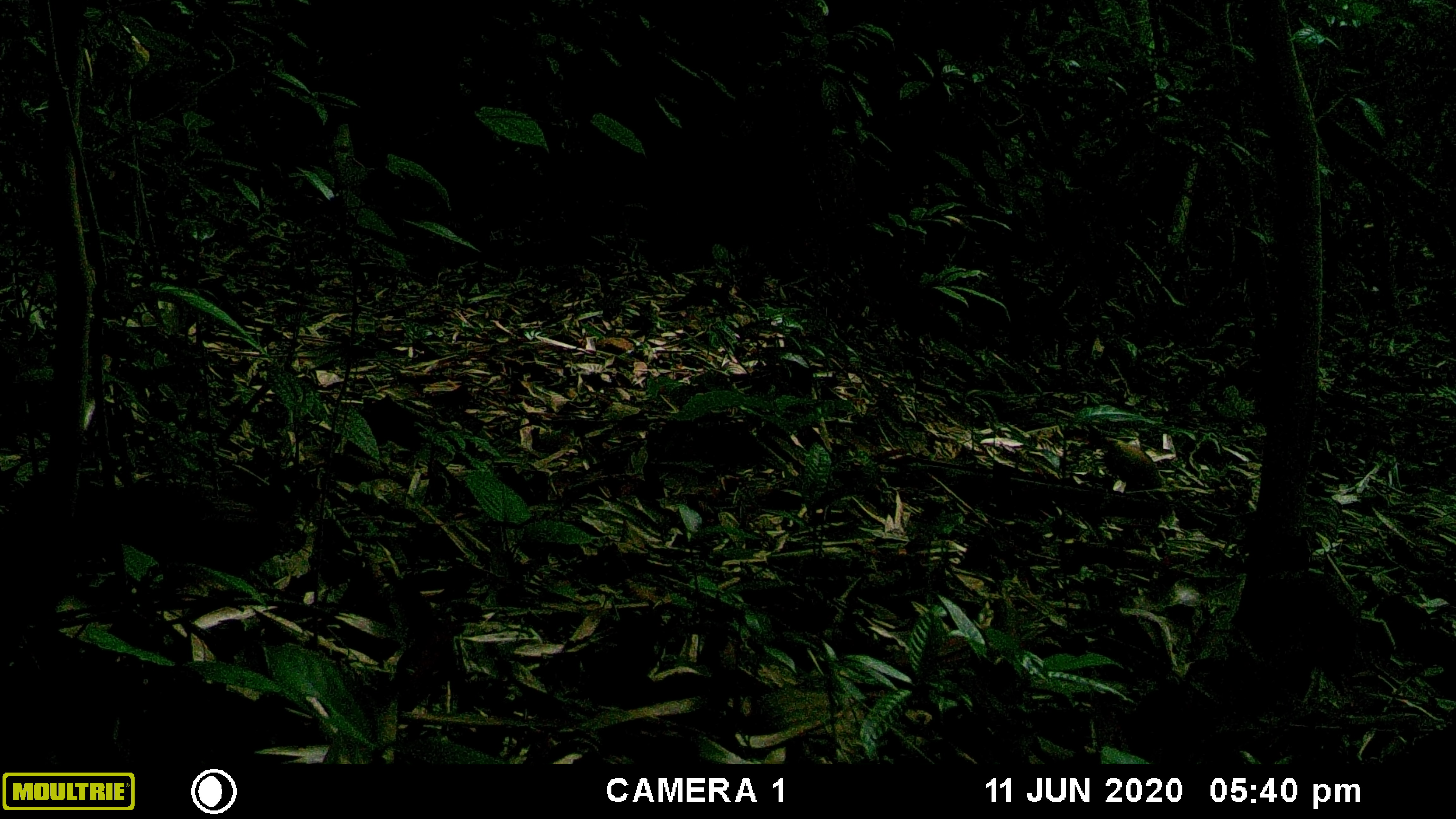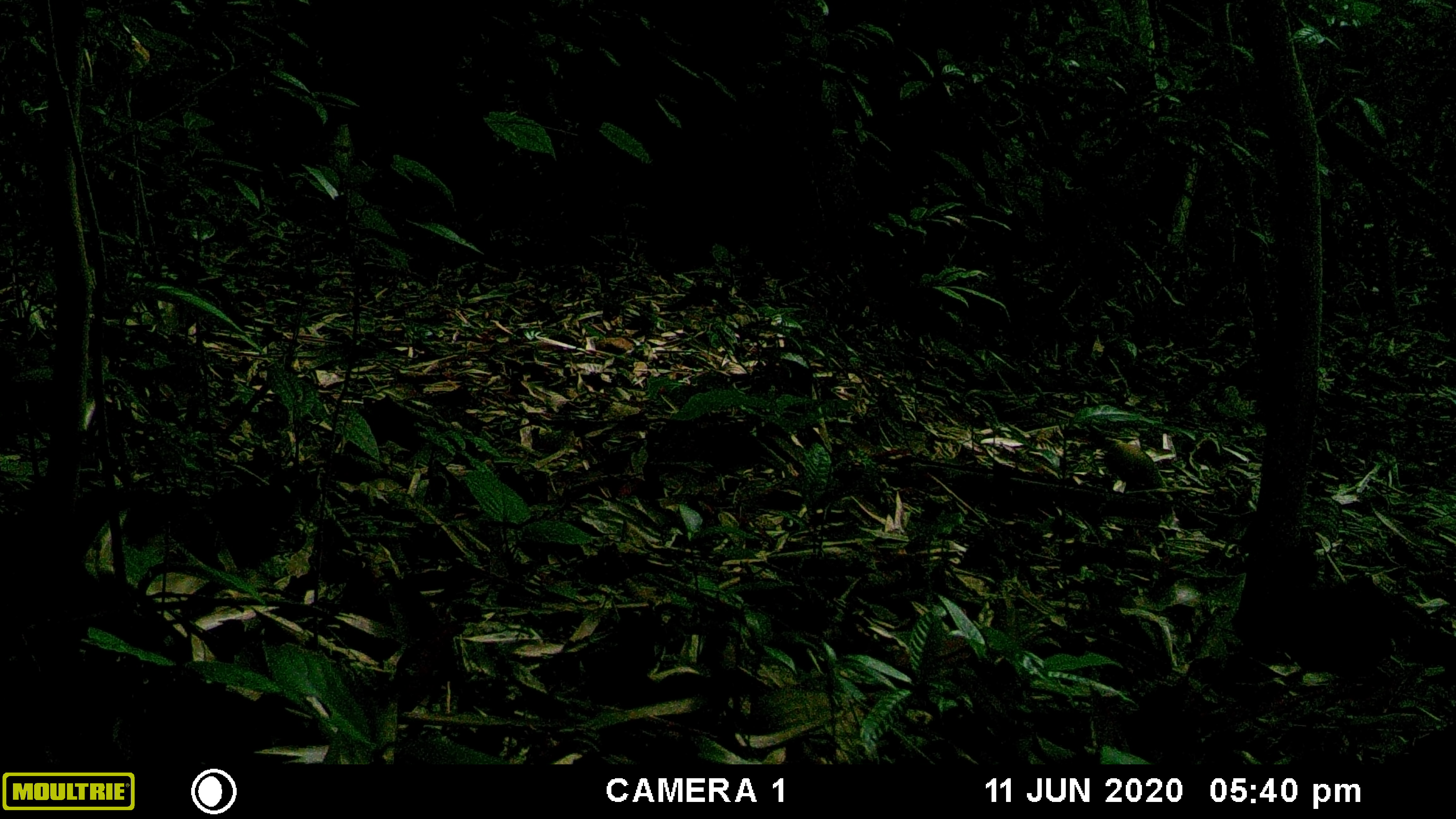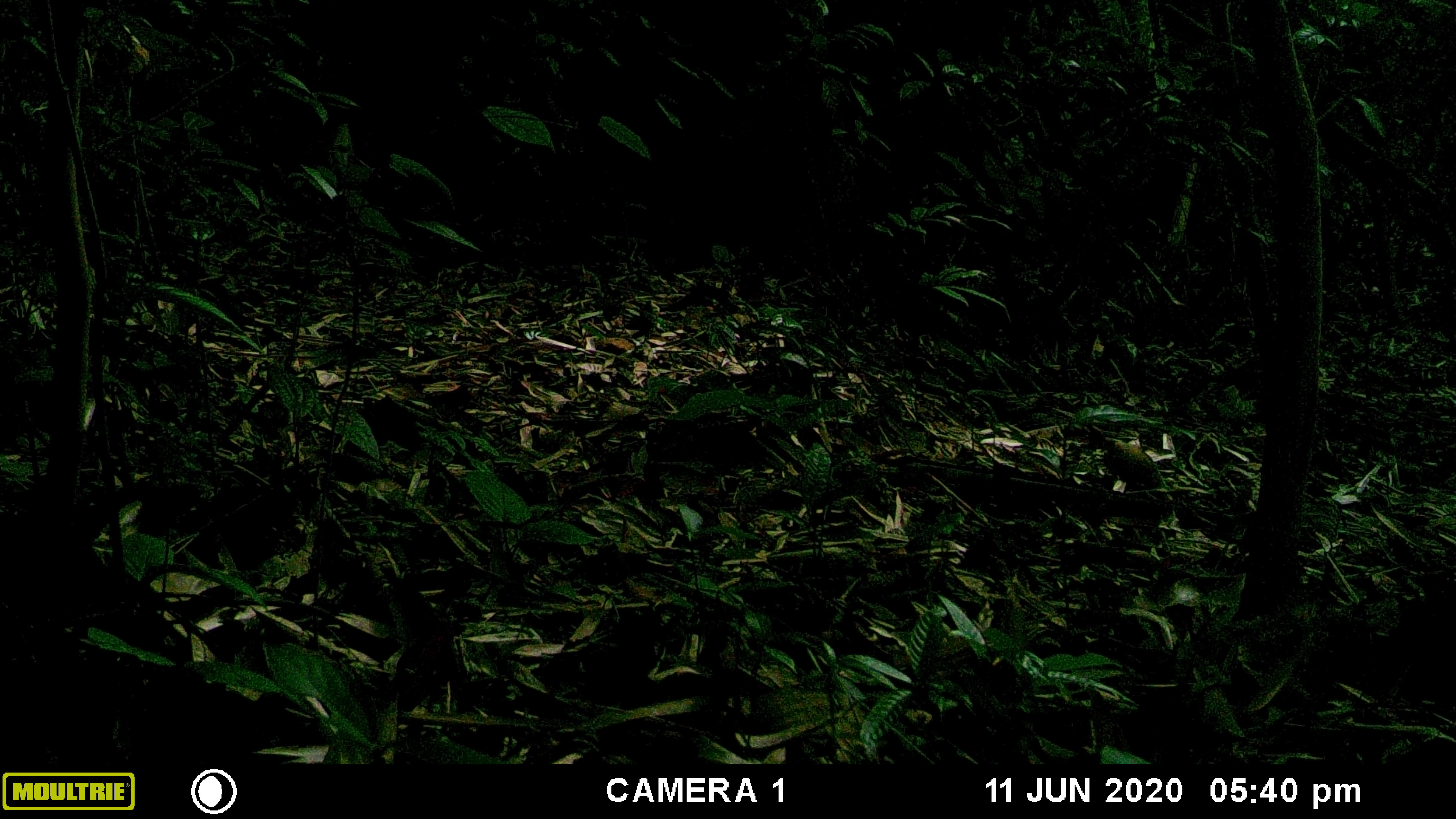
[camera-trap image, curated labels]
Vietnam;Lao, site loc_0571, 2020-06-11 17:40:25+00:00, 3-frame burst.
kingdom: Animalia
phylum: Chordata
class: Aves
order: Galliformes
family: Phasianidae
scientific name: Phasianidae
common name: partridge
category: unidentified partridge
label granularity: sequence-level